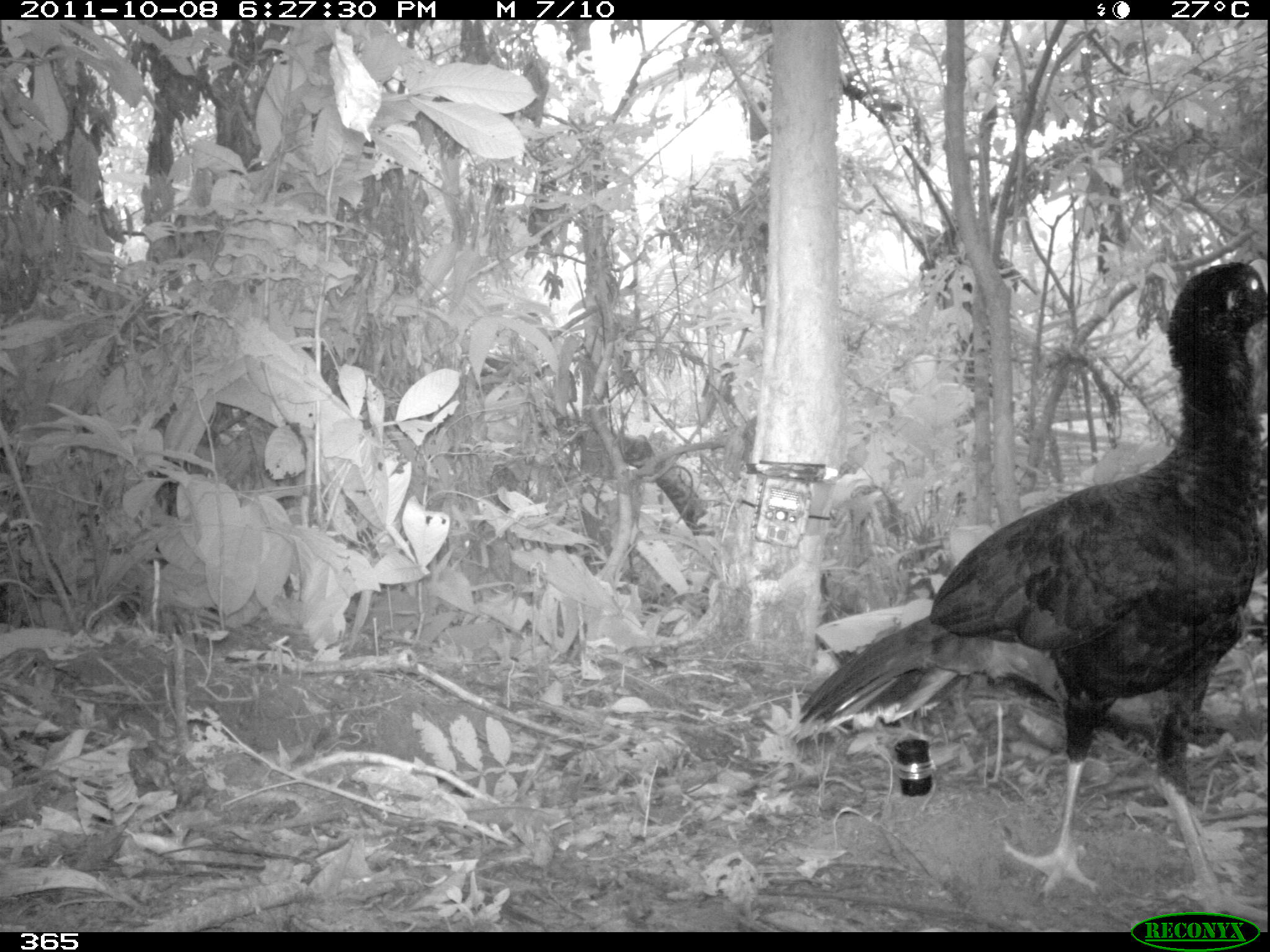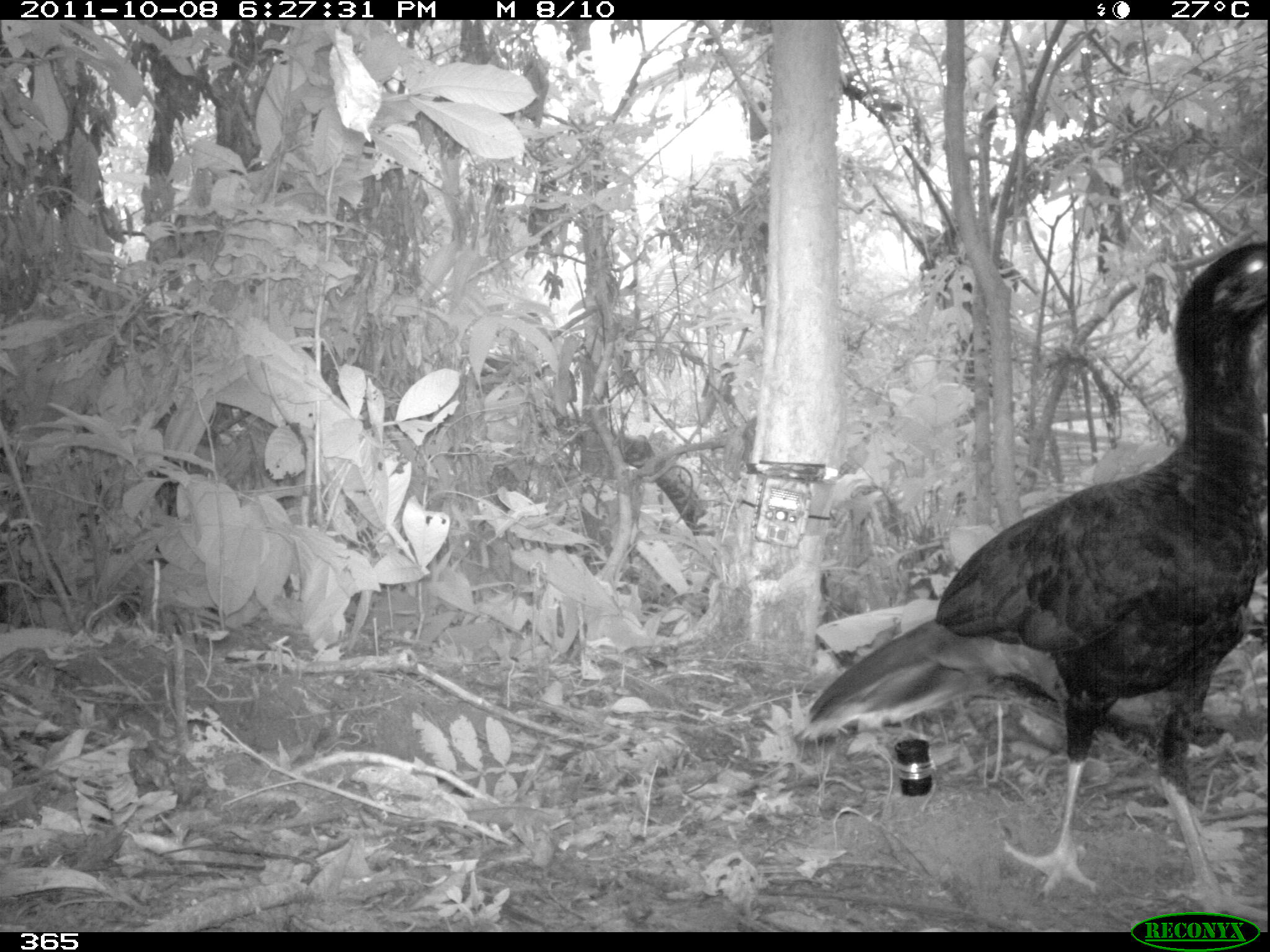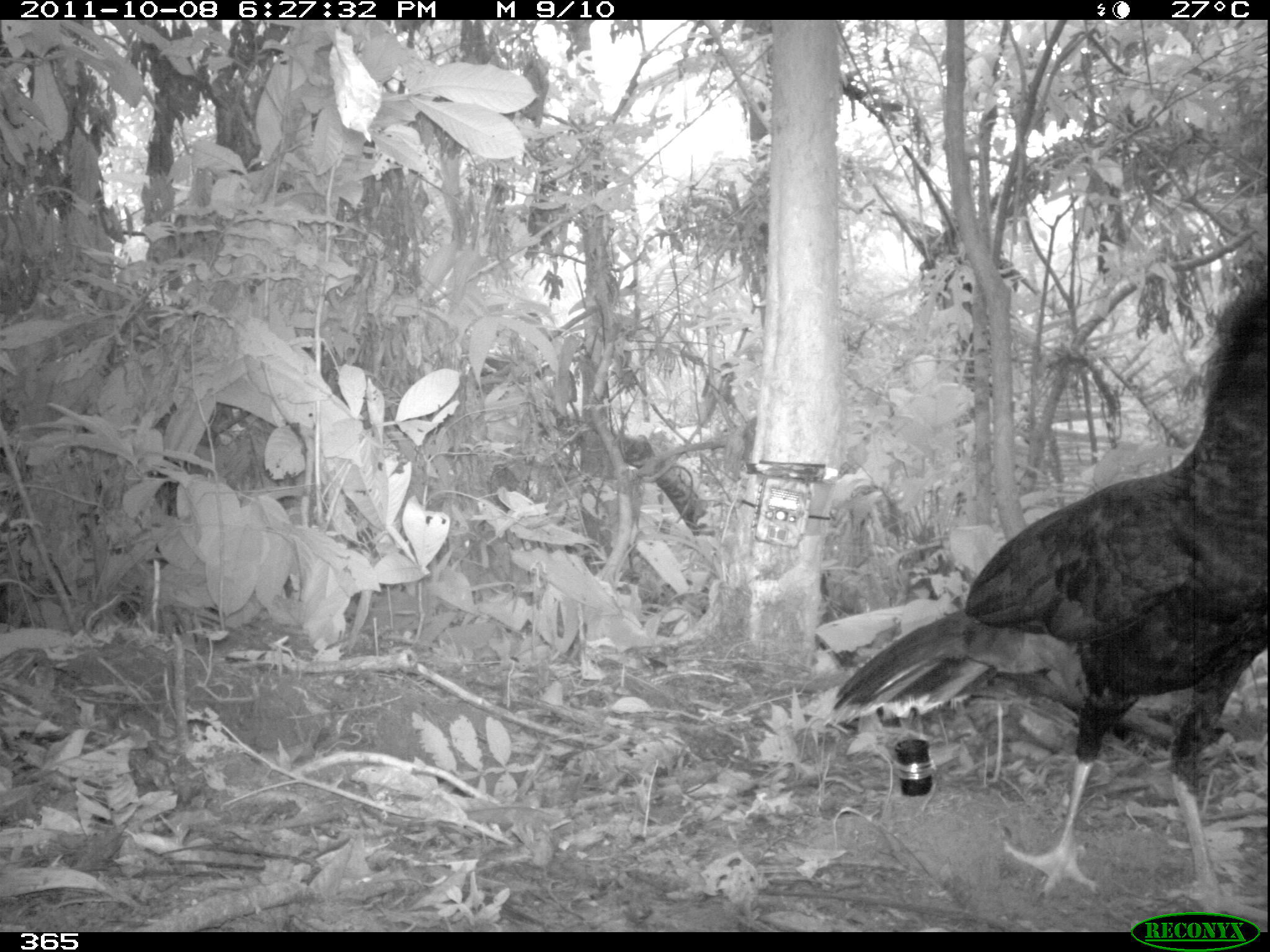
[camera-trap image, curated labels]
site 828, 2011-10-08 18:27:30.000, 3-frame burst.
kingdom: Animalia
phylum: Chordata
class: Aves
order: Galliformes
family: Cracidae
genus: Mitu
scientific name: Mitu tuberosum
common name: razor-billed curassow